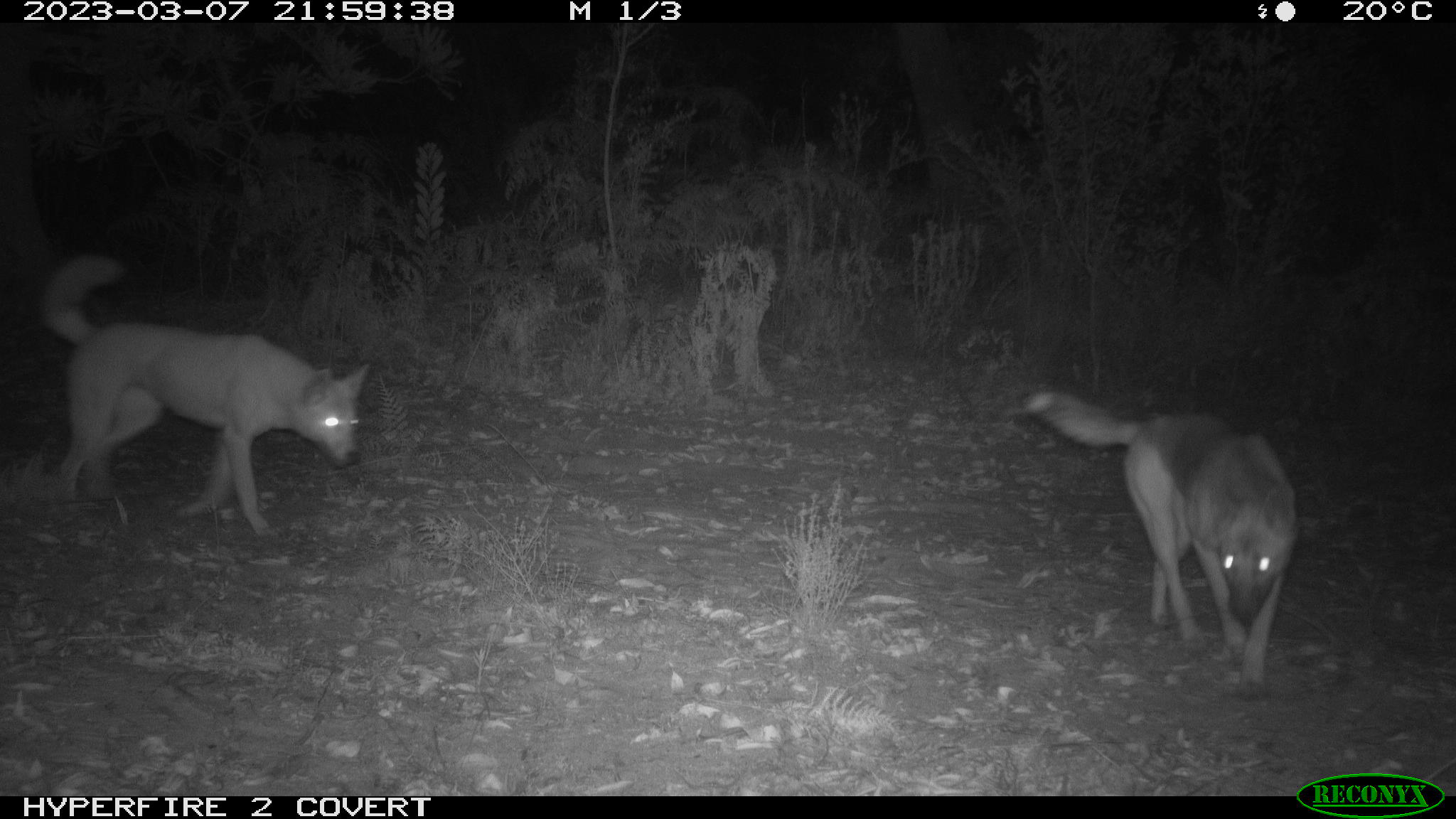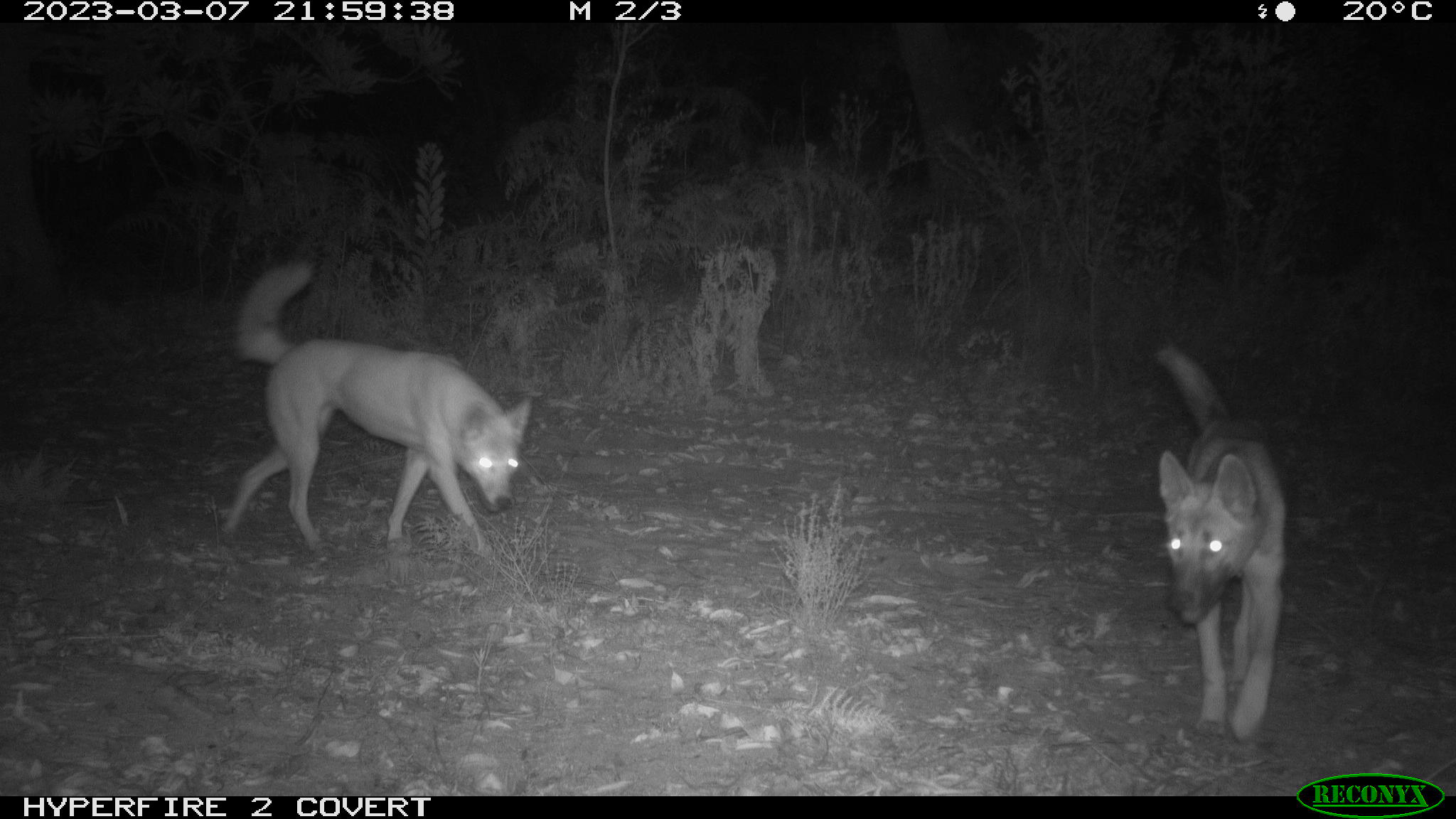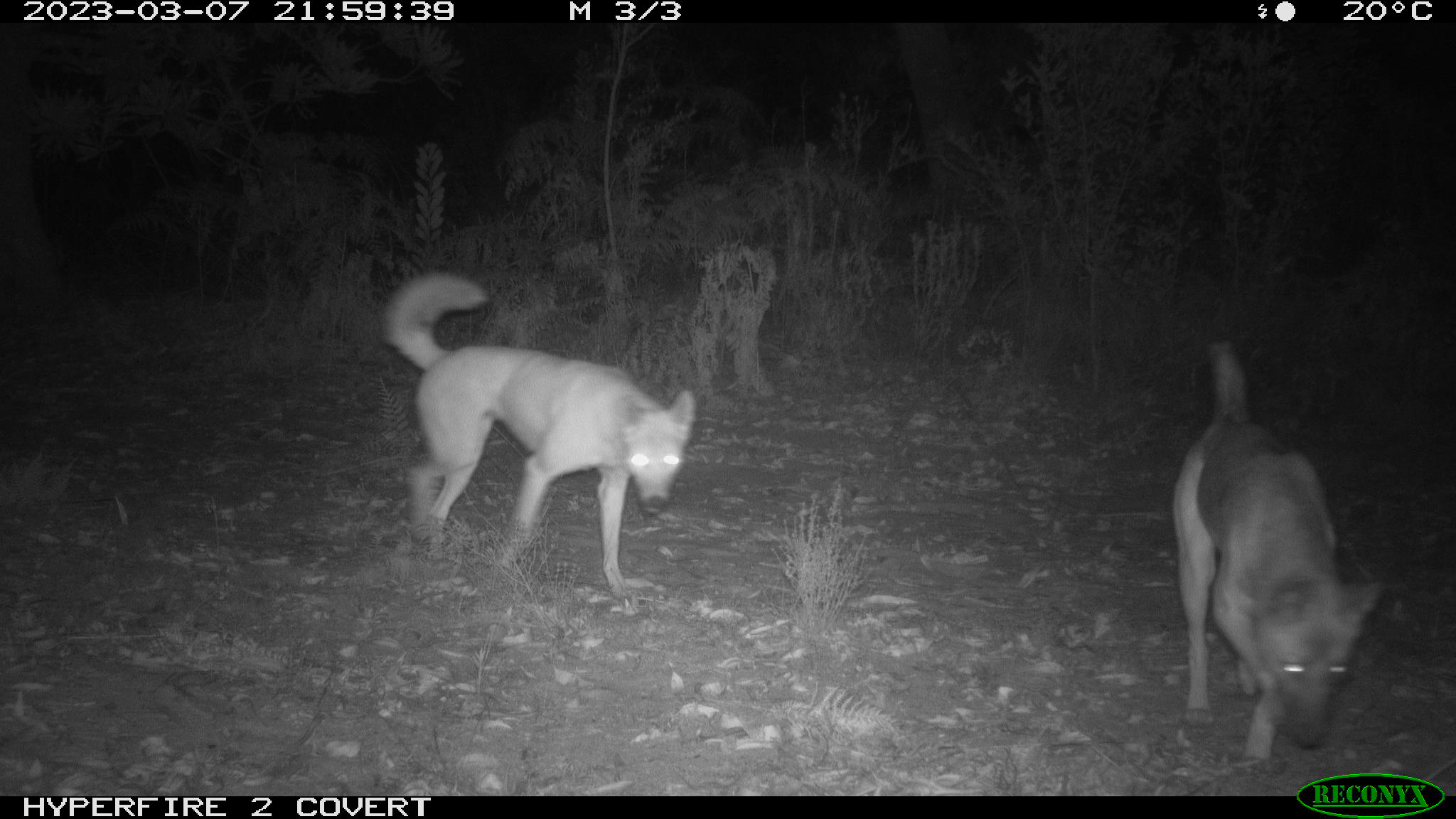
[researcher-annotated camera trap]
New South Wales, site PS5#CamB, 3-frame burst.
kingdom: Animalia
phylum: Chordata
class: Mammalia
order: Carnivora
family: Canidae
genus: Canis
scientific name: Canis familiaris dingo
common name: dingo